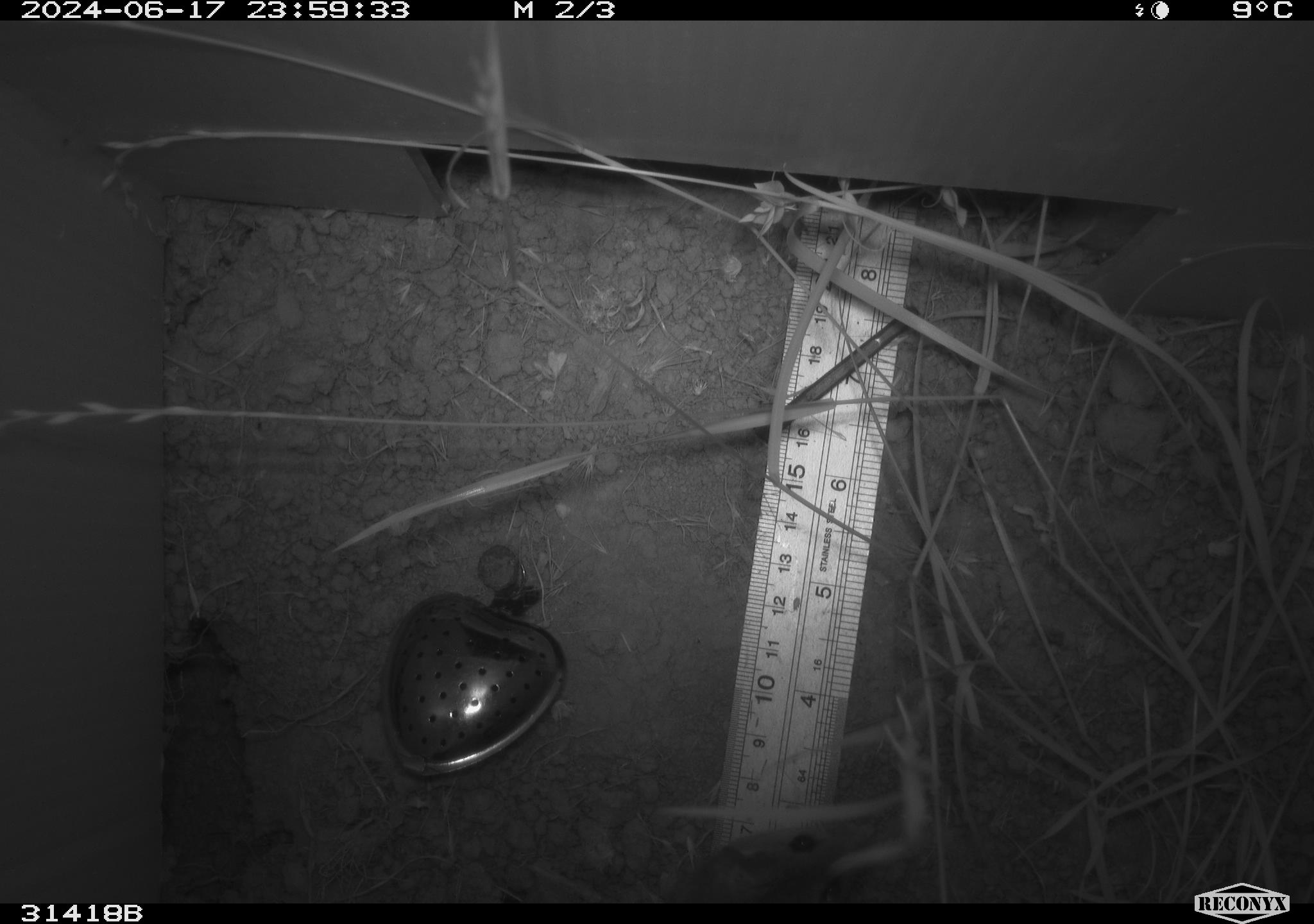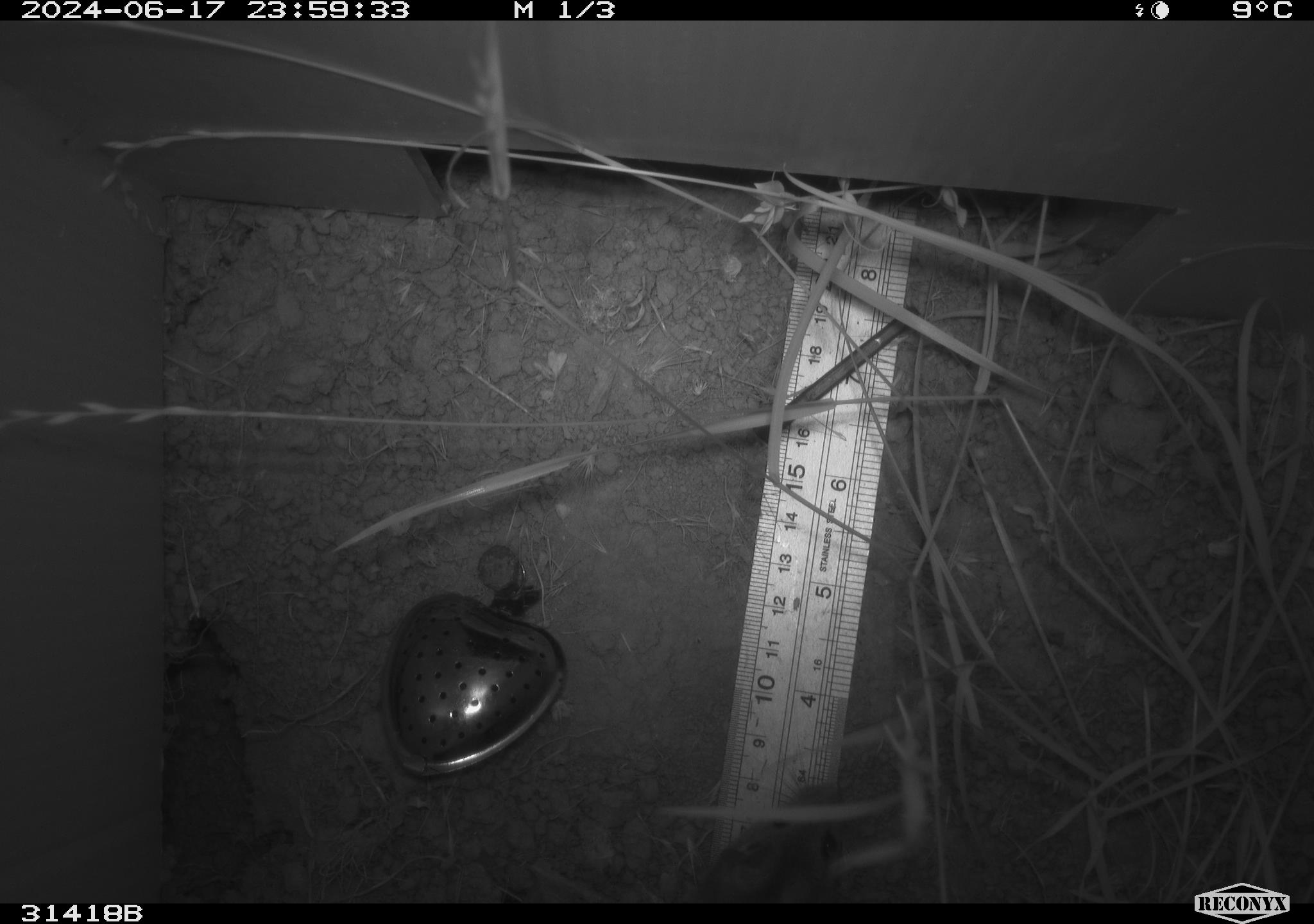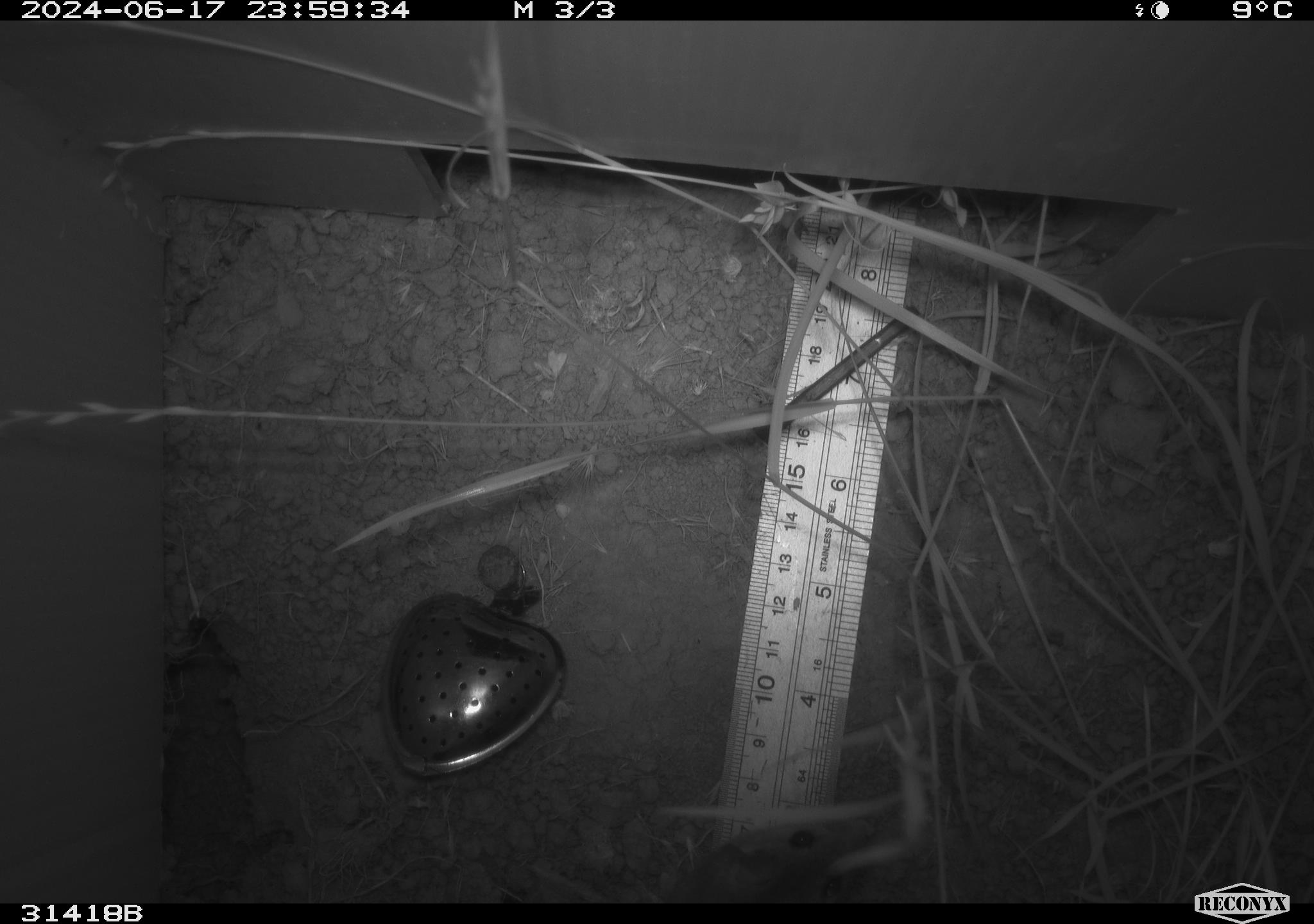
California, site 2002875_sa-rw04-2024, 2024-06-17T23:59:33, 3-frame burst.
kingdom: Animalia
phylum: Chordata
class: Mammalia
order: Rodentia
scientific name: Rodentia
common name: rodent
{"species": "rodent (Rodentia)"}